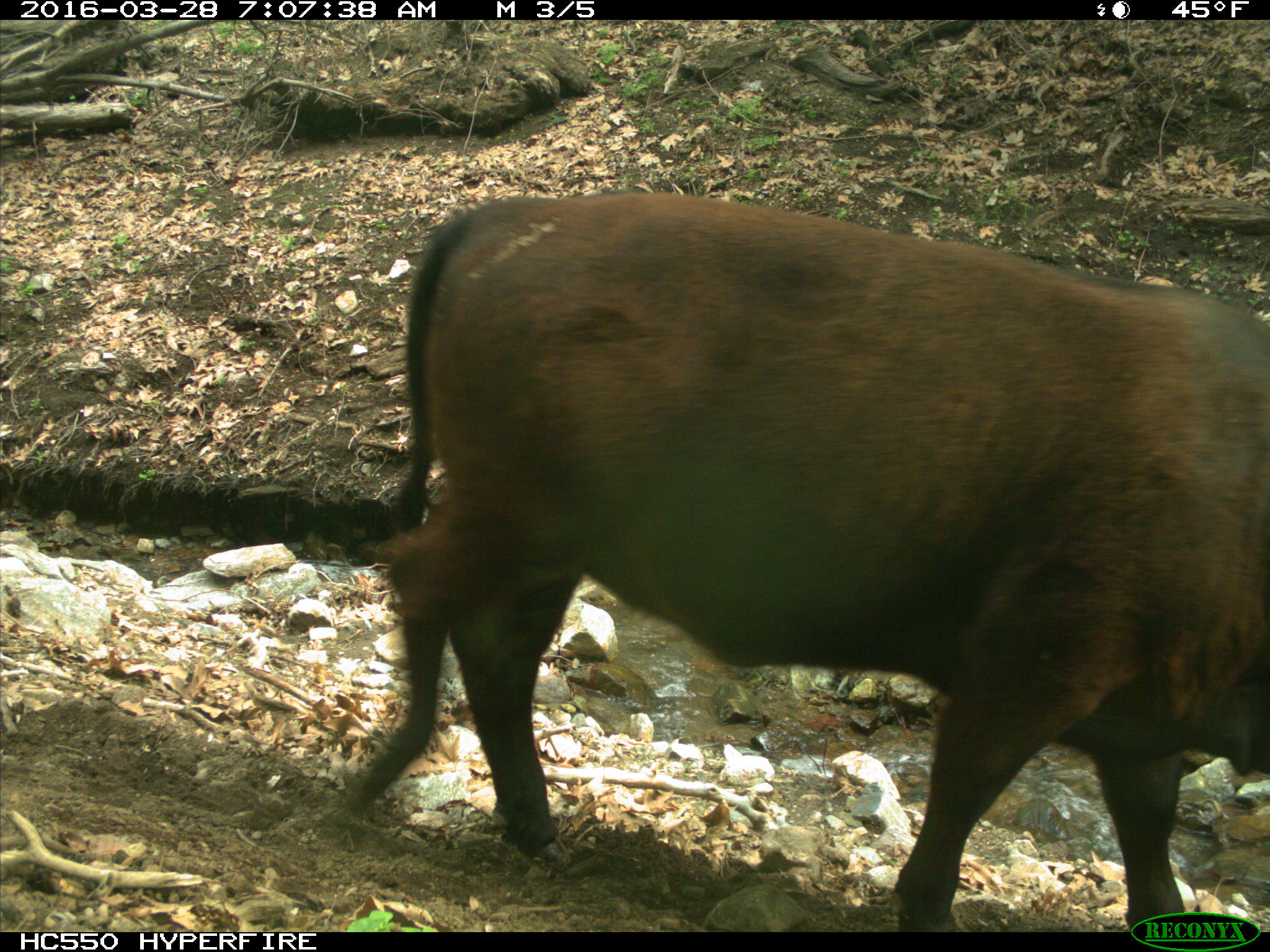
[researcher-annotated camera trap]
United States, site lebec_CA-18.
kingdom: Animalia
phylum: Chordata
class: Mammalia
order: Artiodactyla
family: Bovidae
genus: Bos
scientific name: Bos taurus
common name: domestic cow